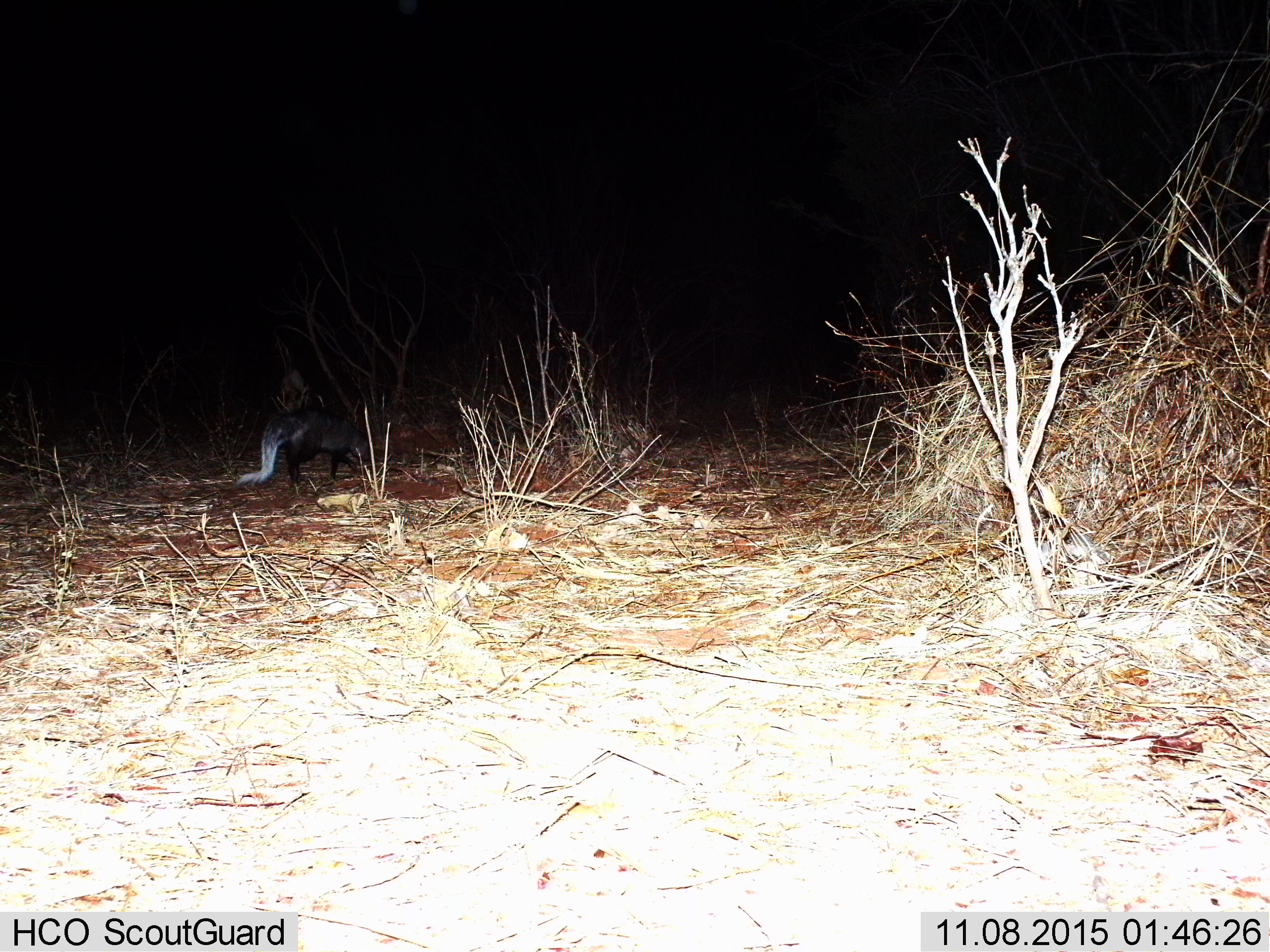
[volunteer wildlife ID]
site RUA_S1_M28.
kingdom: Animalia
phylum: Chordata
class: Mammalia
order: Carnivora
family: Herpestidae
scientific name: Herpestidae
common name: mongoose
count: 1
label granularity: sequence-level